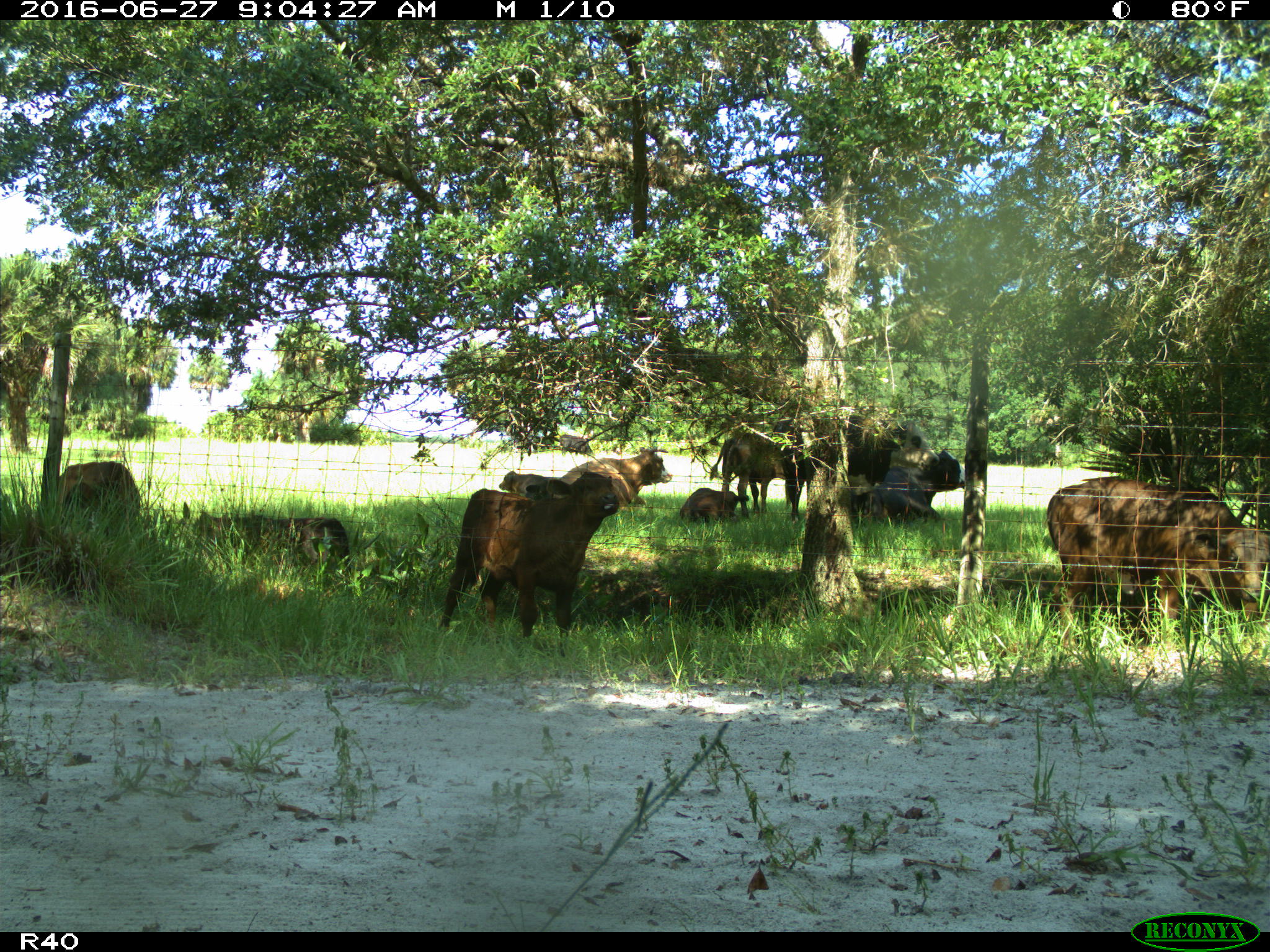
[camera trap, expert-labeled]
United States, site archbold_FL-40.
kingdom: Animalia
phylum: Chordata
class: Mammalia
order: Artiodactyla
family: Bovidae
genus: Bos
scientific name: Bos taurus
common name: domestic cow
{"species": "Bos taurus (domestic cow)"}